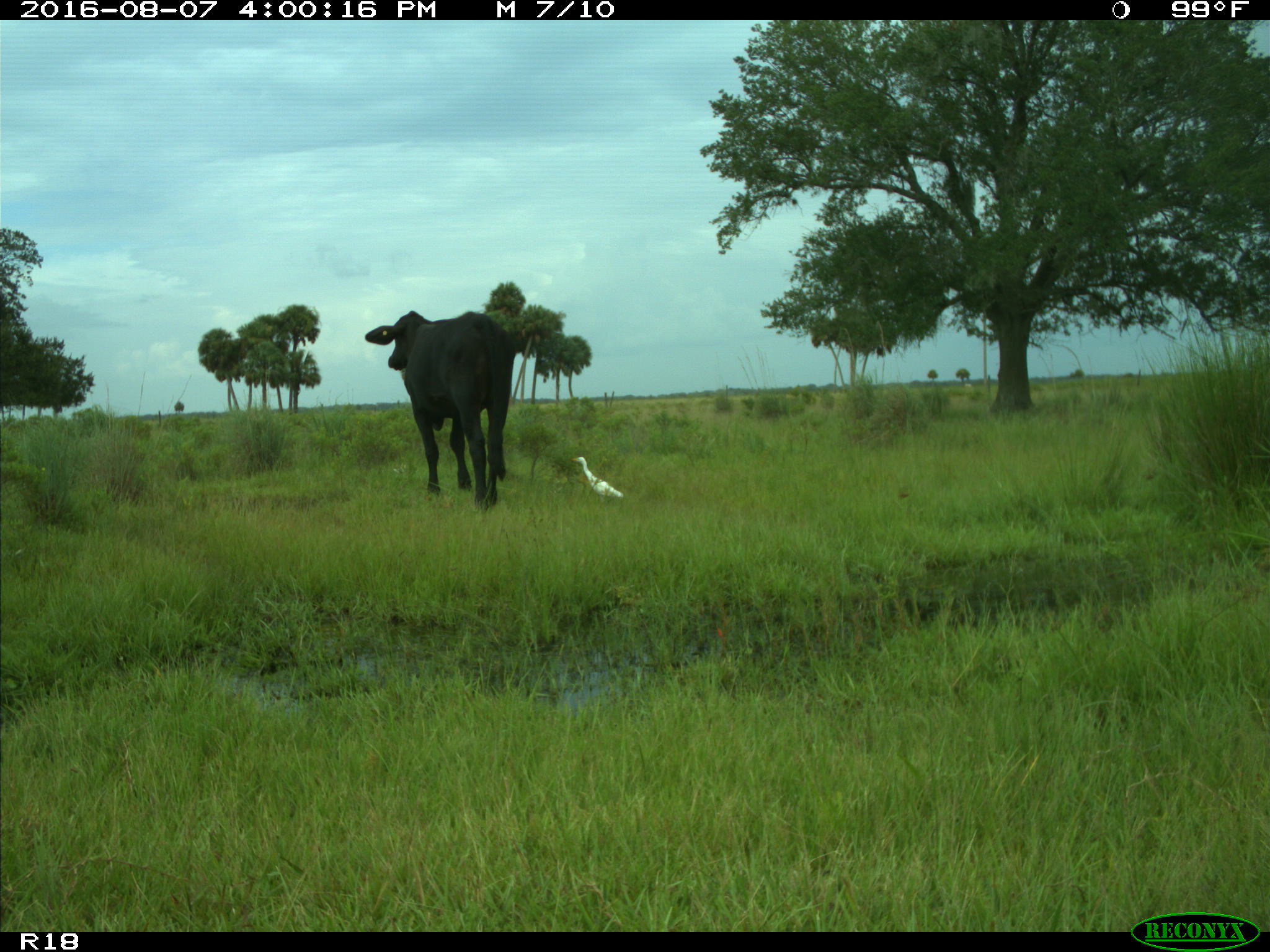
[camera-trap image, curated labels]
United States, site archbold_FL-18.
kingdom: Animalia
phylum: Chordata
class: Mammalia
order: Artiodactyla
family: Bovidae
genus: Bos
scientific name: Bos taurus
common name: domestic cow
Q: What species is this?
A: Bos taurus (domestic cow).